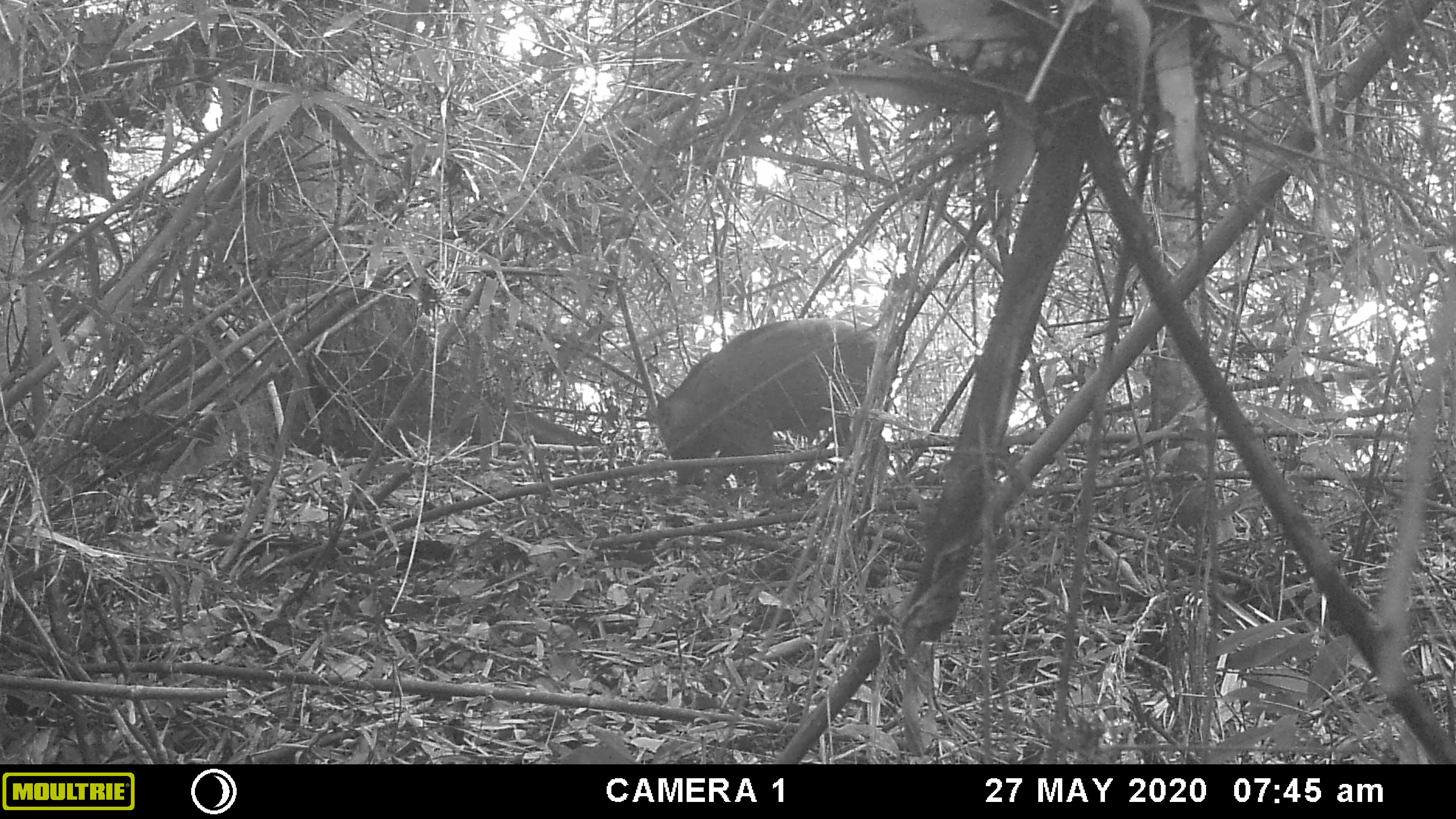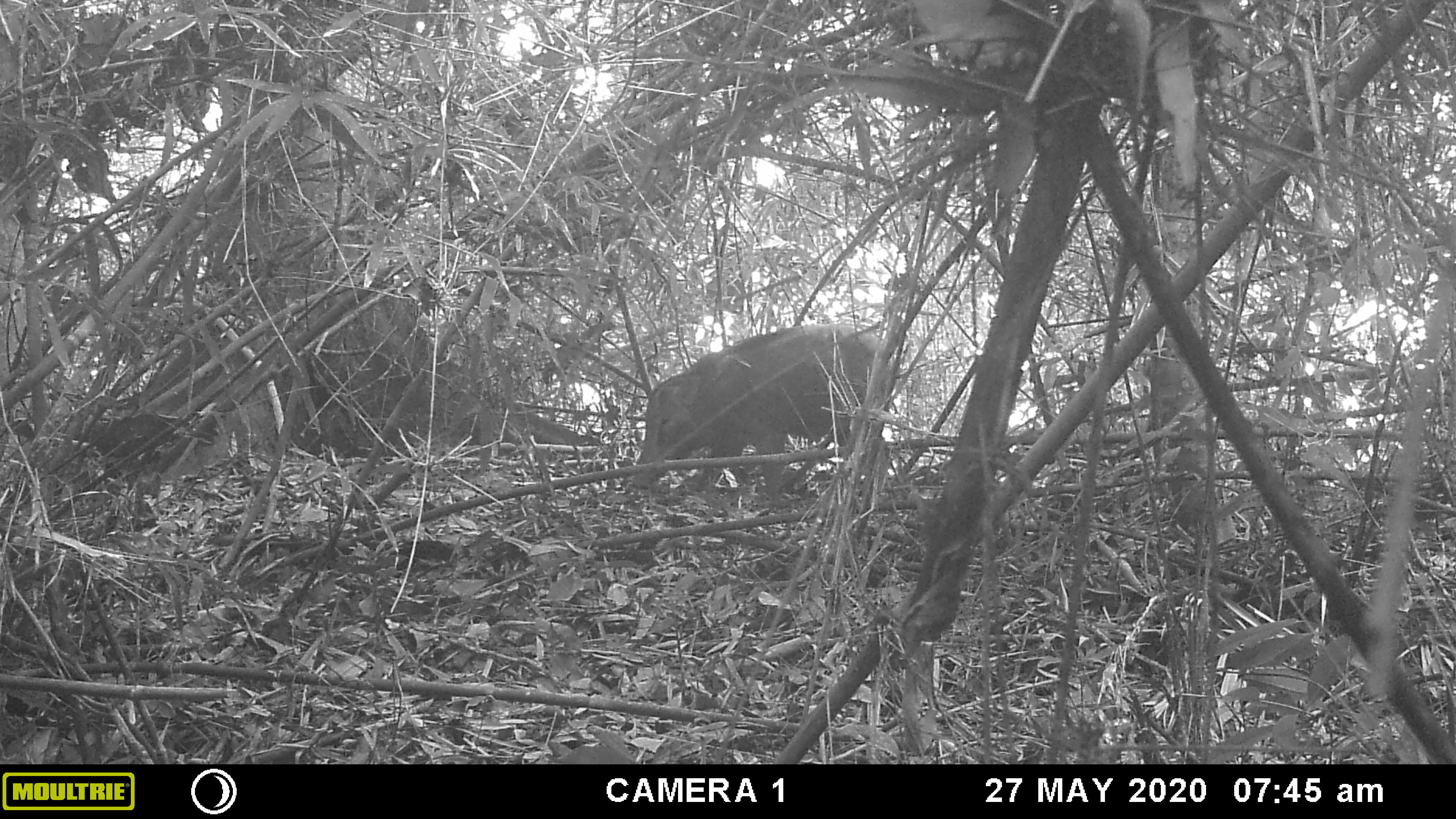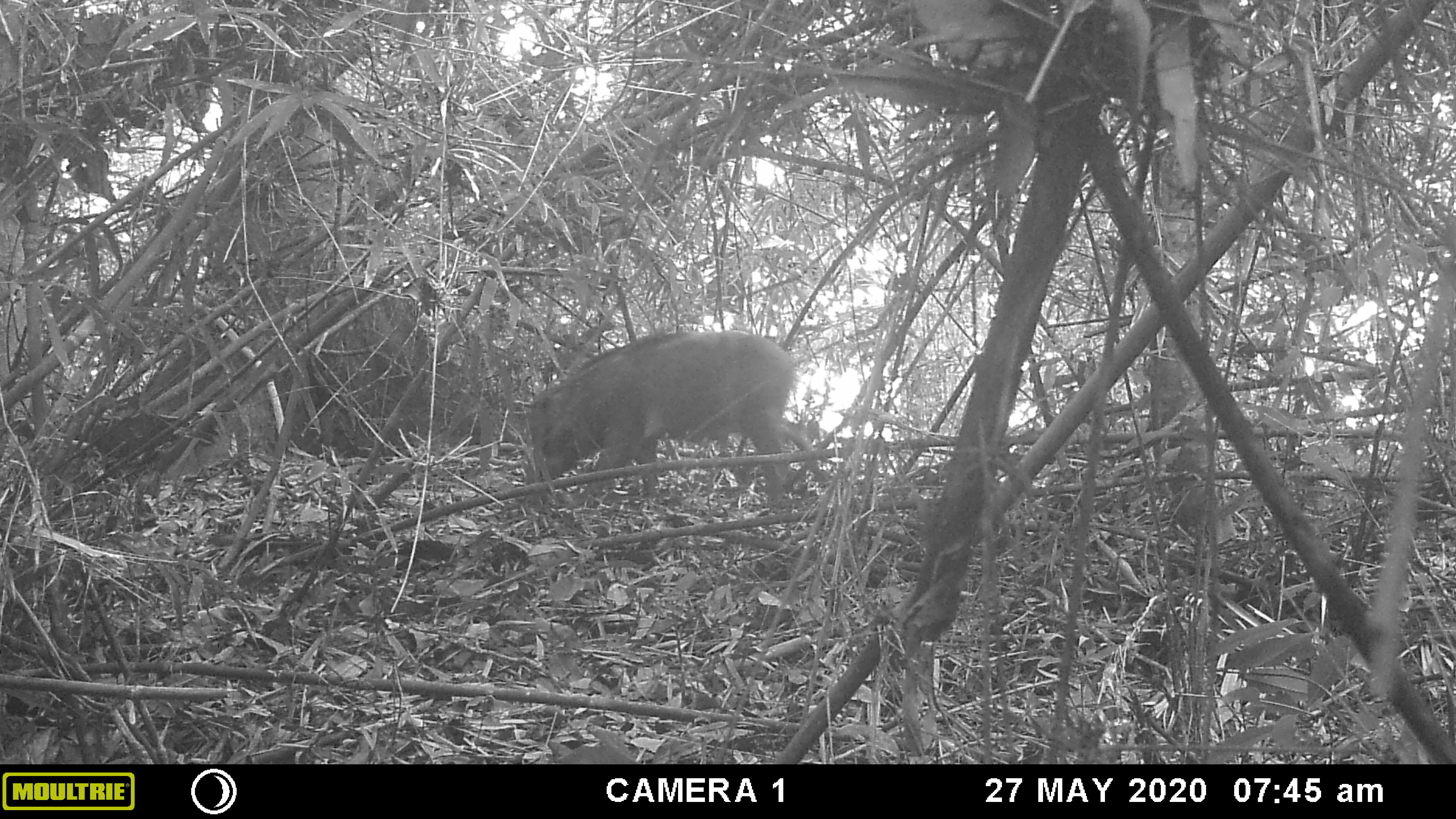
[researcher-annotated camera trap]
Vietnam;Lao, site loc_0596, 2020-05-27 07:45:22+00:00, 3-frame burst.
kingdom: Animalia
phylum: Chordata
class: Mammalia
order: Artiodactyla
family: Suidae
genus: Sus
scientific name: Sus scrofa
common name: eurasian wild pig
Eurasian wild pig (Sus scrofa). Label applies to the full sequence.